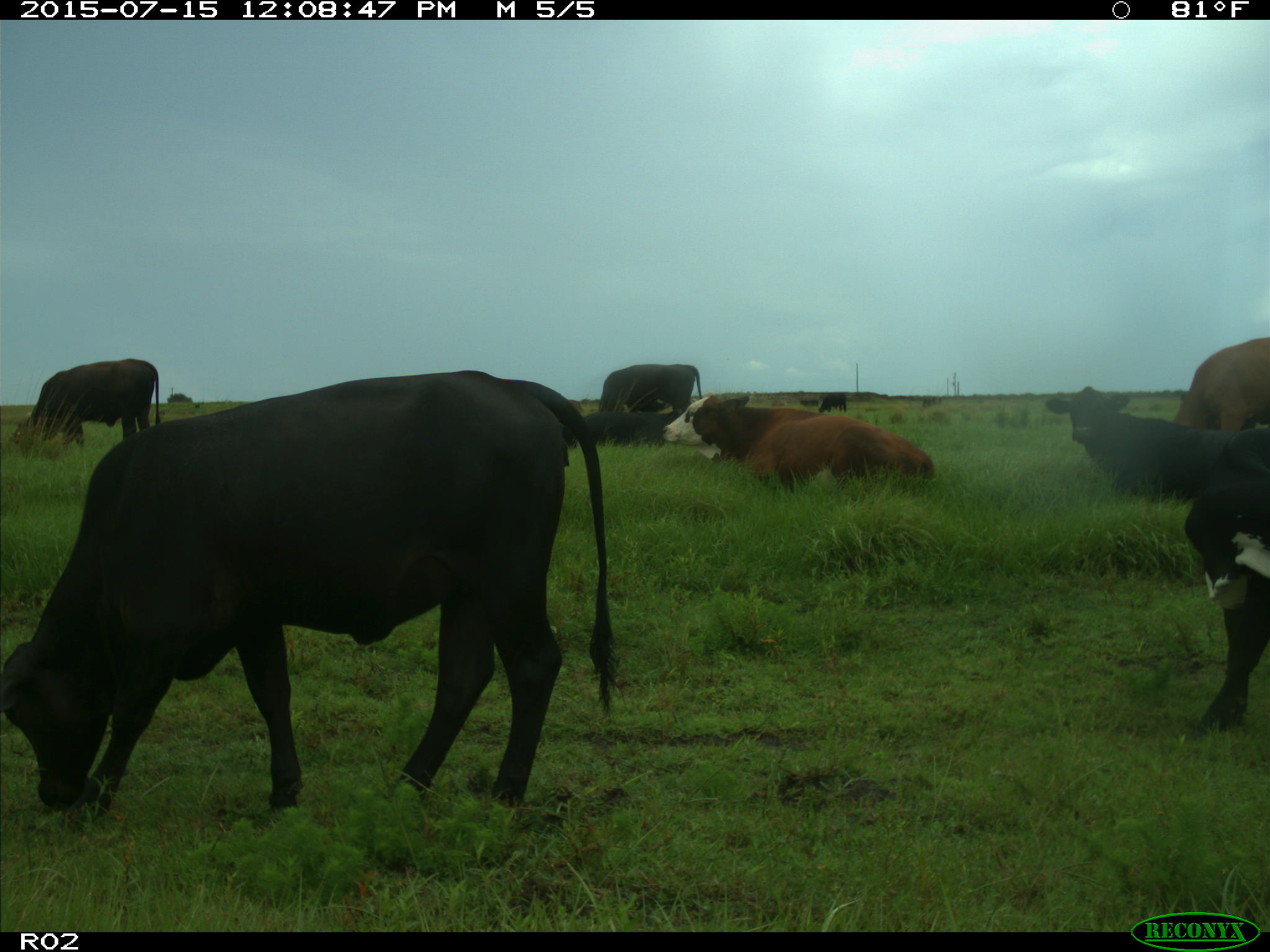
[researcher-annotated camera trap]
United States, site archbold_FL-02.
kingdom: Animalia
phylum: Chordata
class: Mammalia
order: Artiodactyla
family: Bovidae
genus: Bos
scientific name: Bos taurus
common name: domestic cow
Bos taurus (domestic cow).